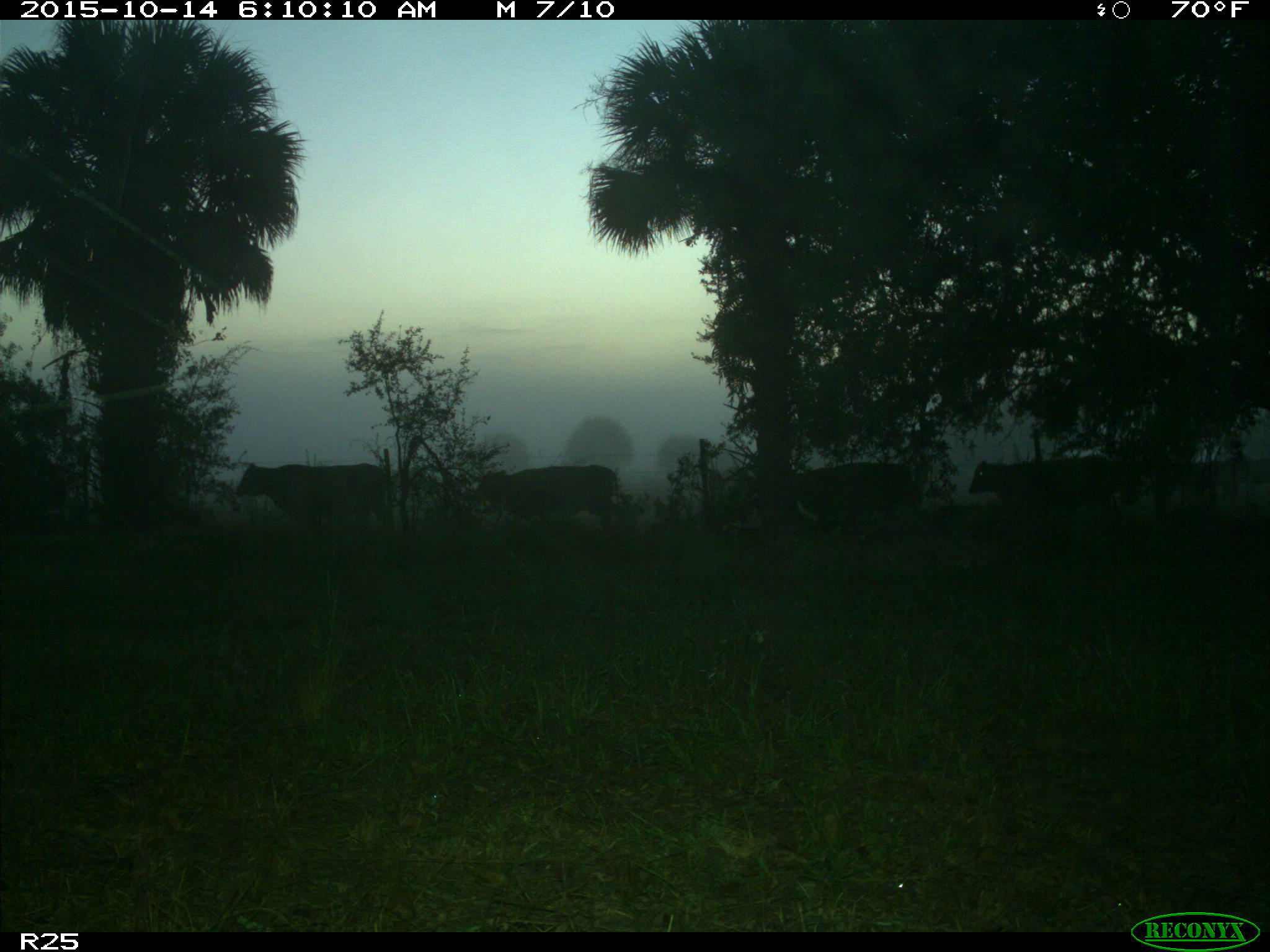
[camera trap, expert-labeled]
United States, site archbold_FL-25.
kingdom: Animalia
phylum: Chordata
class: Mammalia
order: Artiodactyla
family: Bovidae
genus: Bos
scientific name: Bos taurus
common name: domestic cow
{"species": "Bos taurus (domestic cow)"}